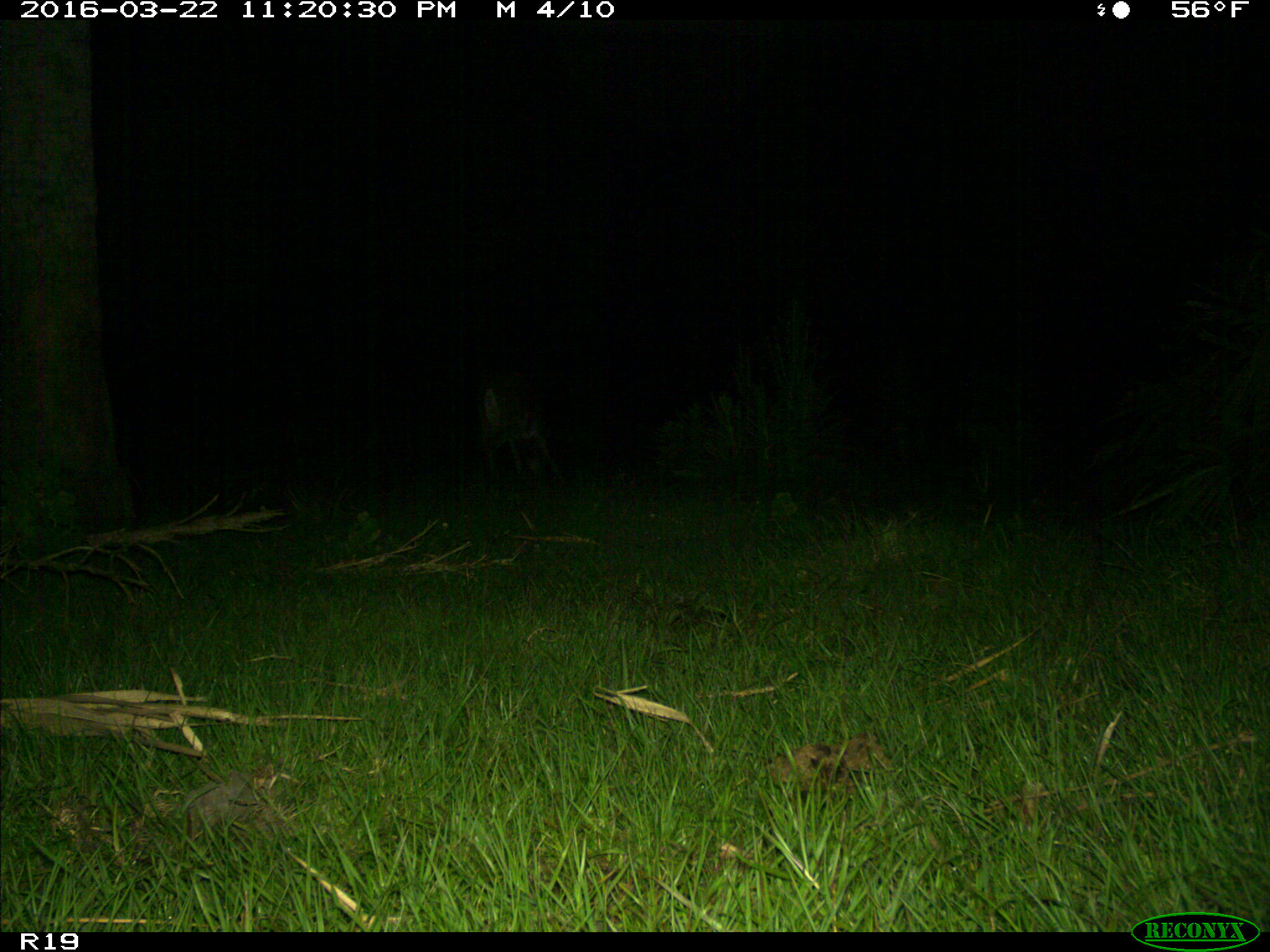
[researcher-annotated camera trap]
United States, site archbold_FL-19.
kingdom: Animalia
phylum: Chordata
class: Mammalia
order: Artiodactyla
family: Cervidae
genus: Odocoileus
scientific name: Odocoileus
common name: deer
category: unidentified deer